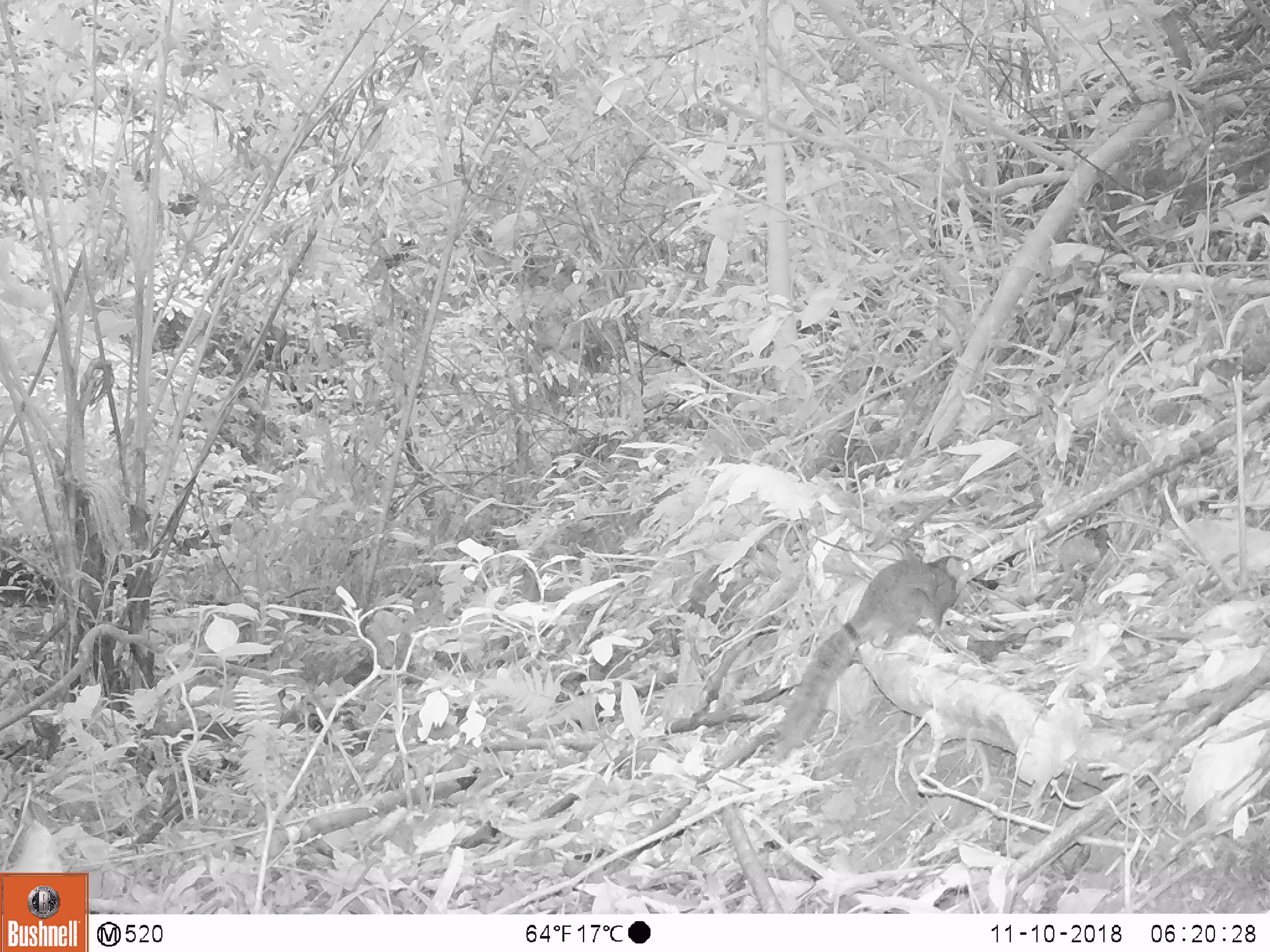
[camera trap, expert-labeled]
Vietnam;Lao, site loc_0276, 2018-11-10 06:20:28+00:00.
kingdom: Animalia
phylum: Chordata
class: Mammalia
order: Rodentia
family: Sciuridae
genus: Sciurus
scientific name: Sciurus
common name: squirrel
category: unidentified squirrel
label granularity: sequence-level